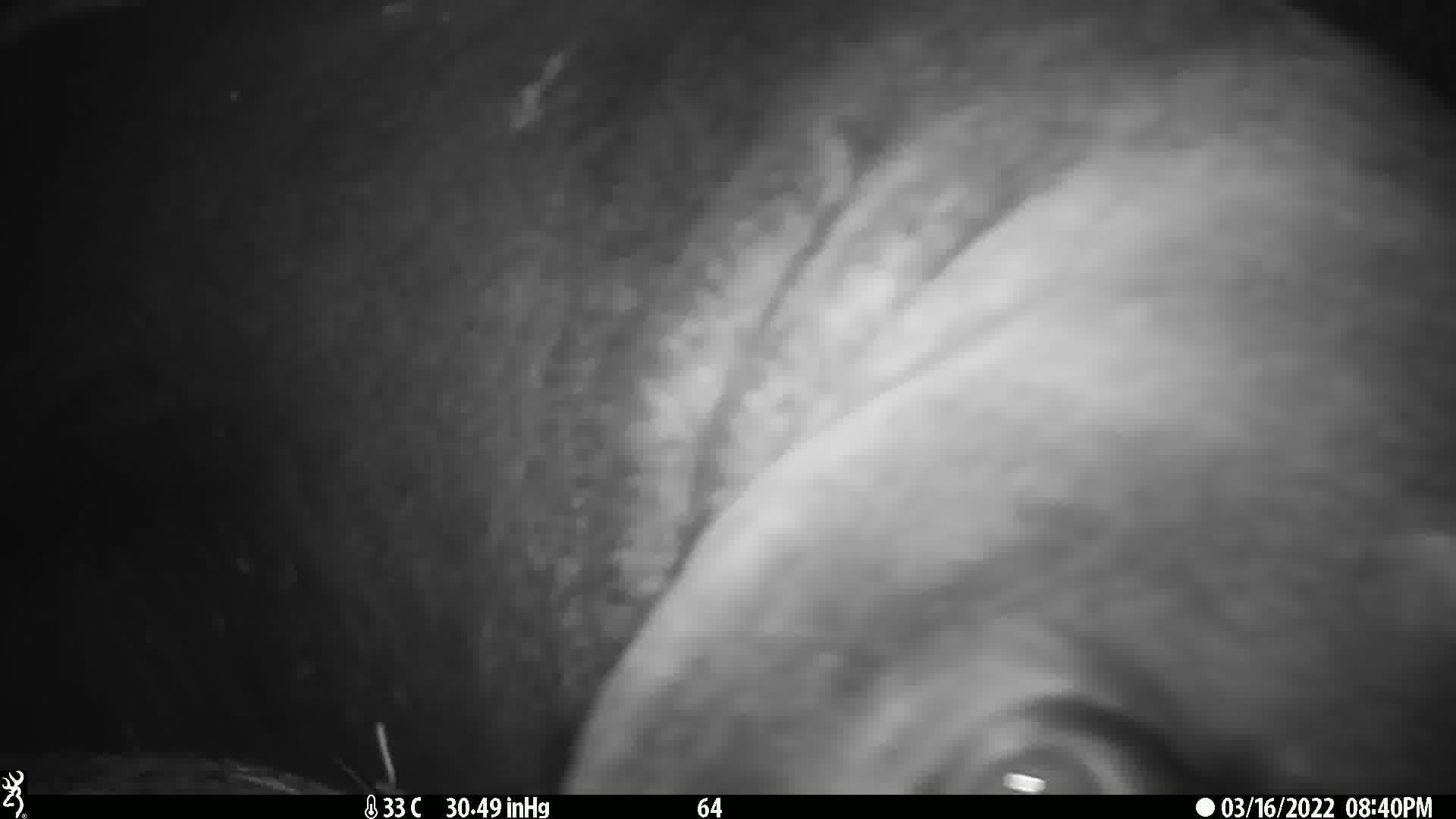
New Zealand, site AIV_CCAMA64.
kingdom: Animalia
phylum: Chordata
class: Mammalia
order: Carnivora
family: Otariidae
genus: Phocarctos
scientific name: Phocarctos hookeri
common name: new zealand sea lion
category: sealion